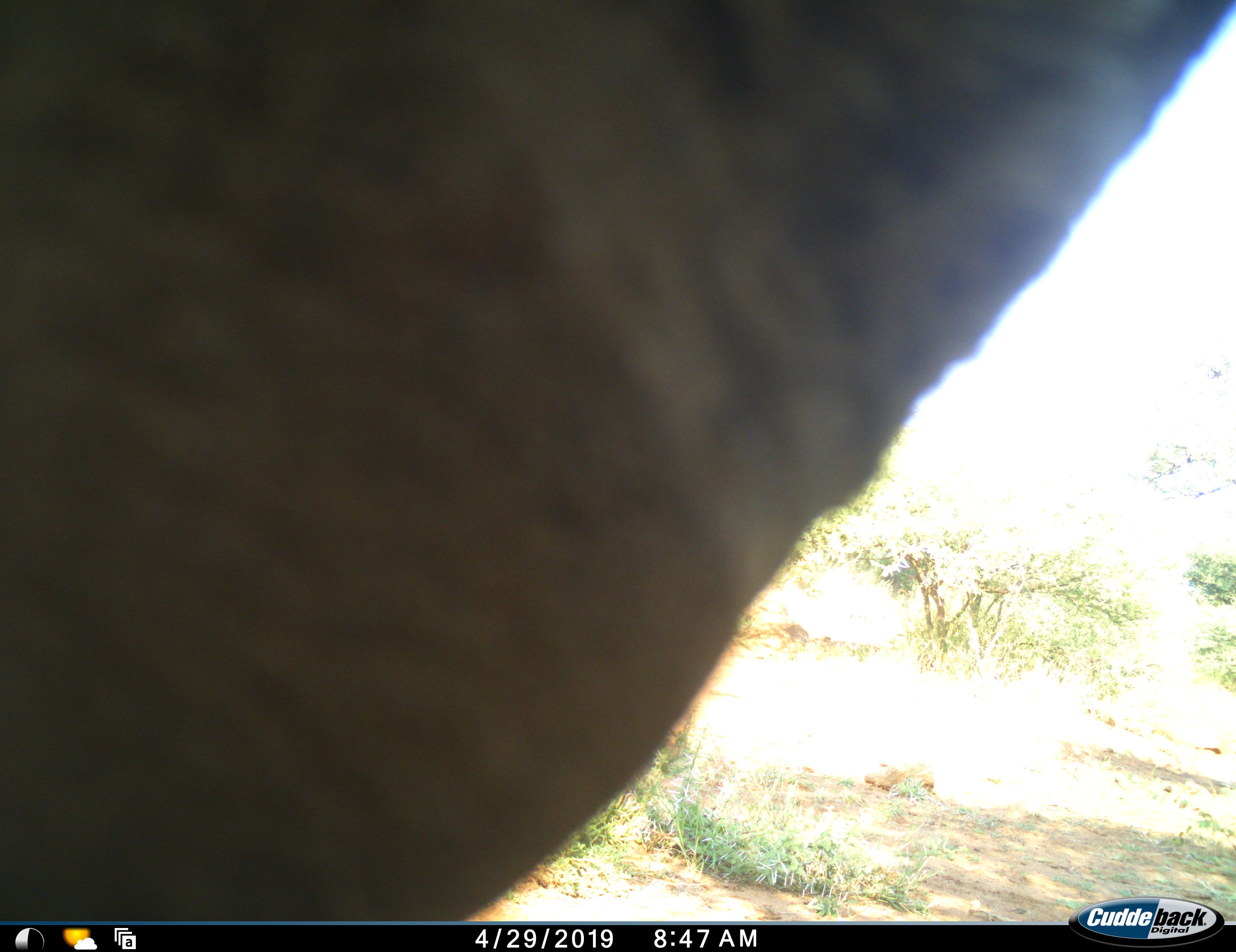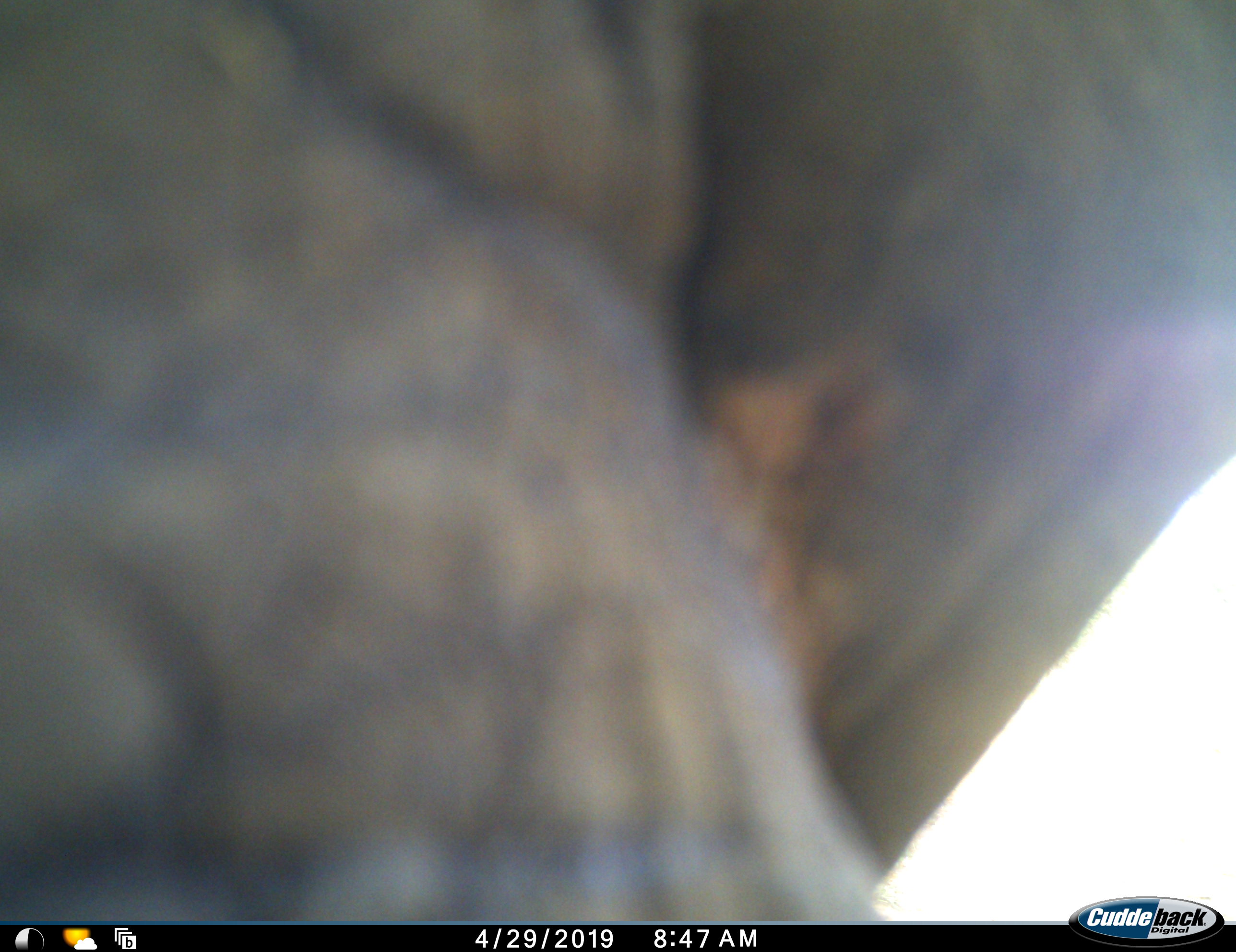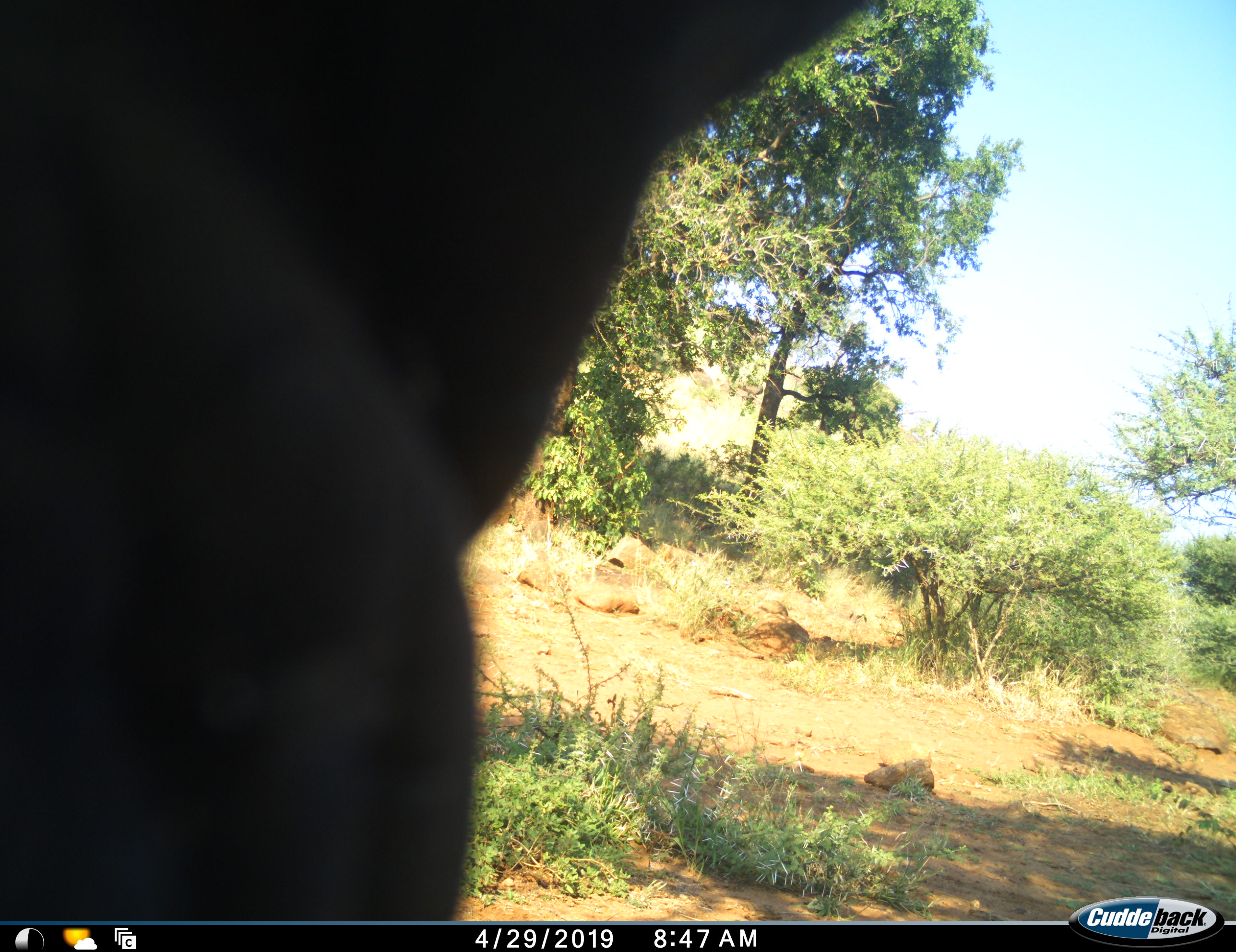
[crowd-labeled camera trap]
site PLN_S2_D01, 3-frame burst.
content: unidentified animal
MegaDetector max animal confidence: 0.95